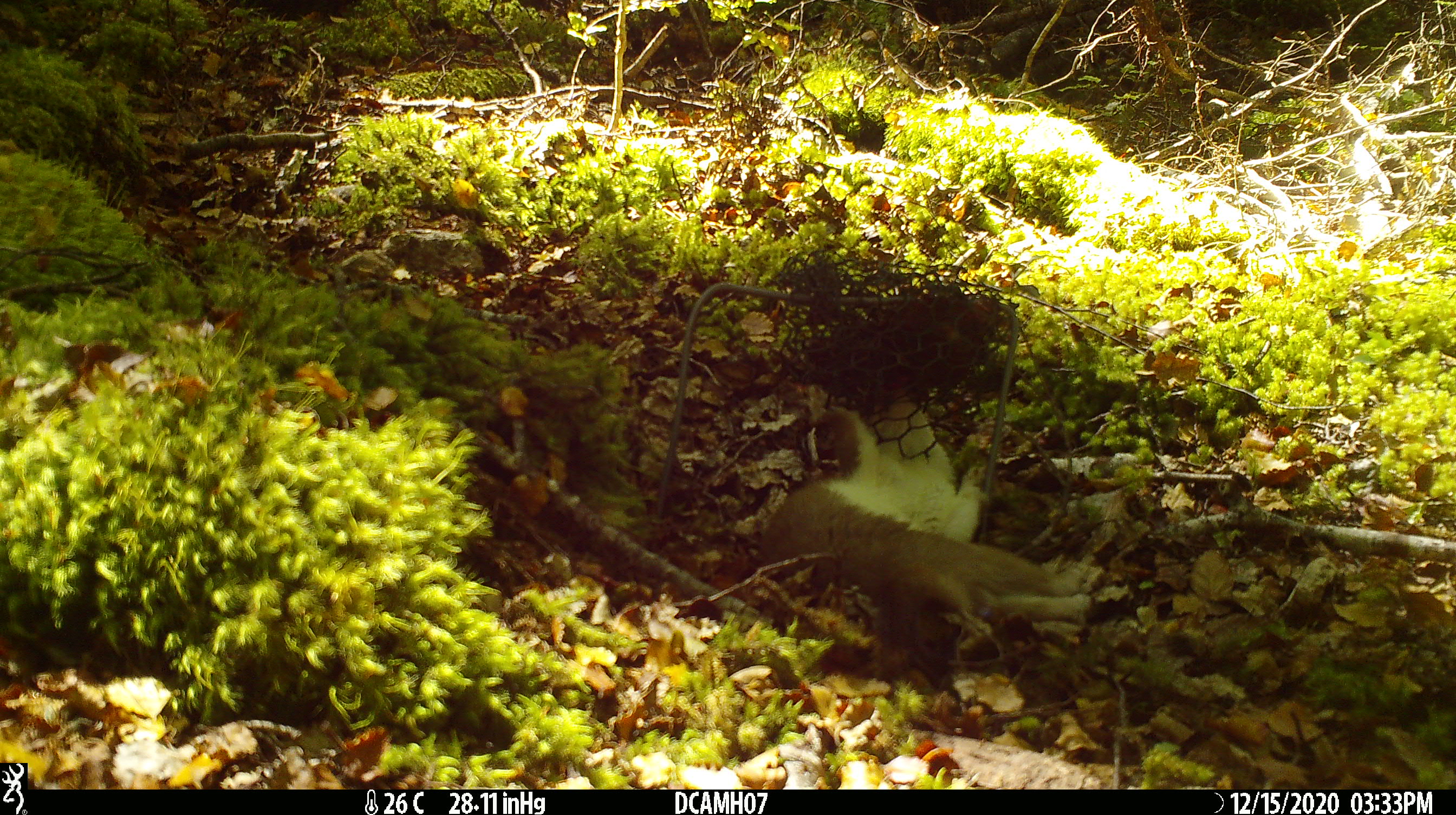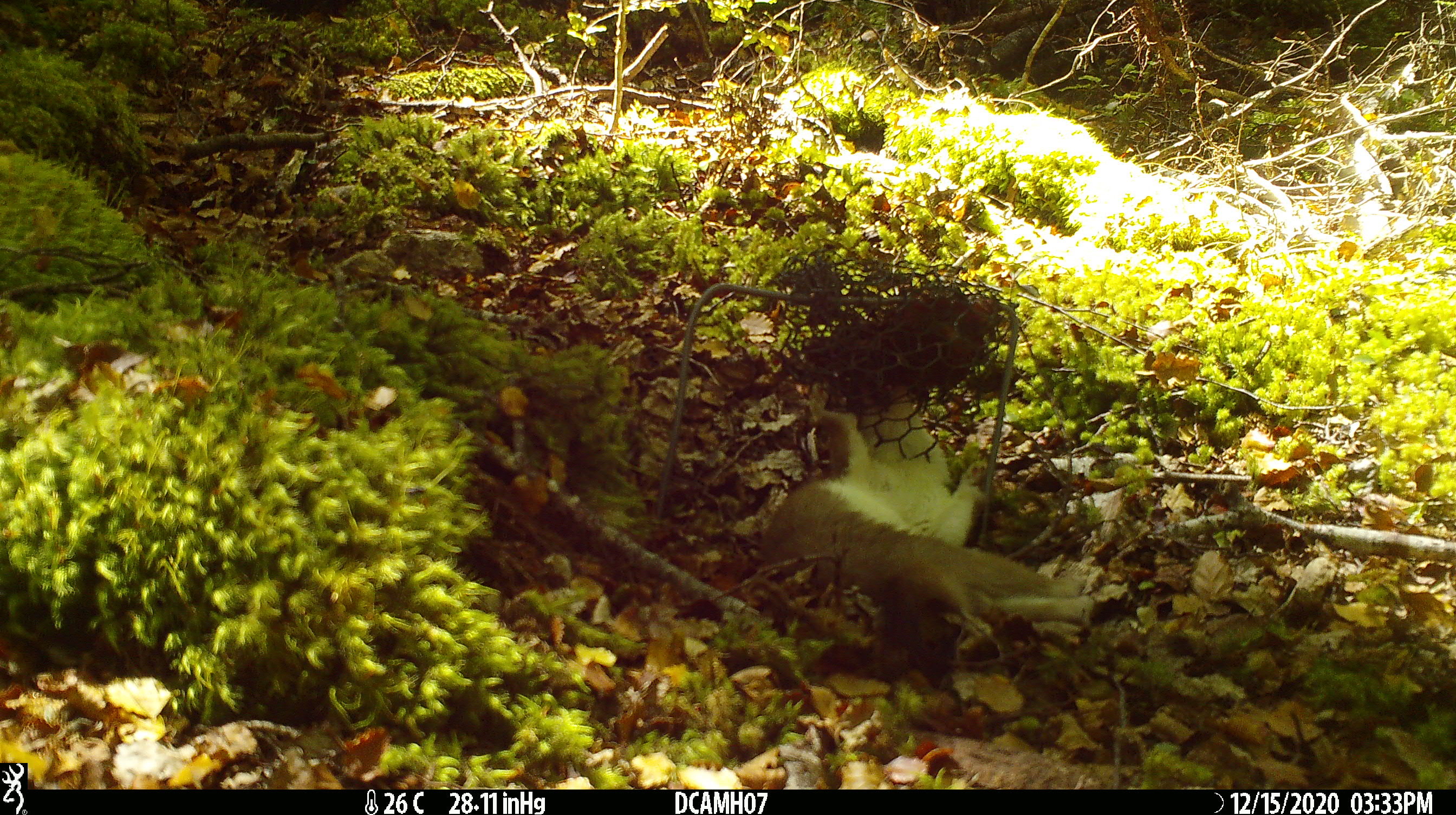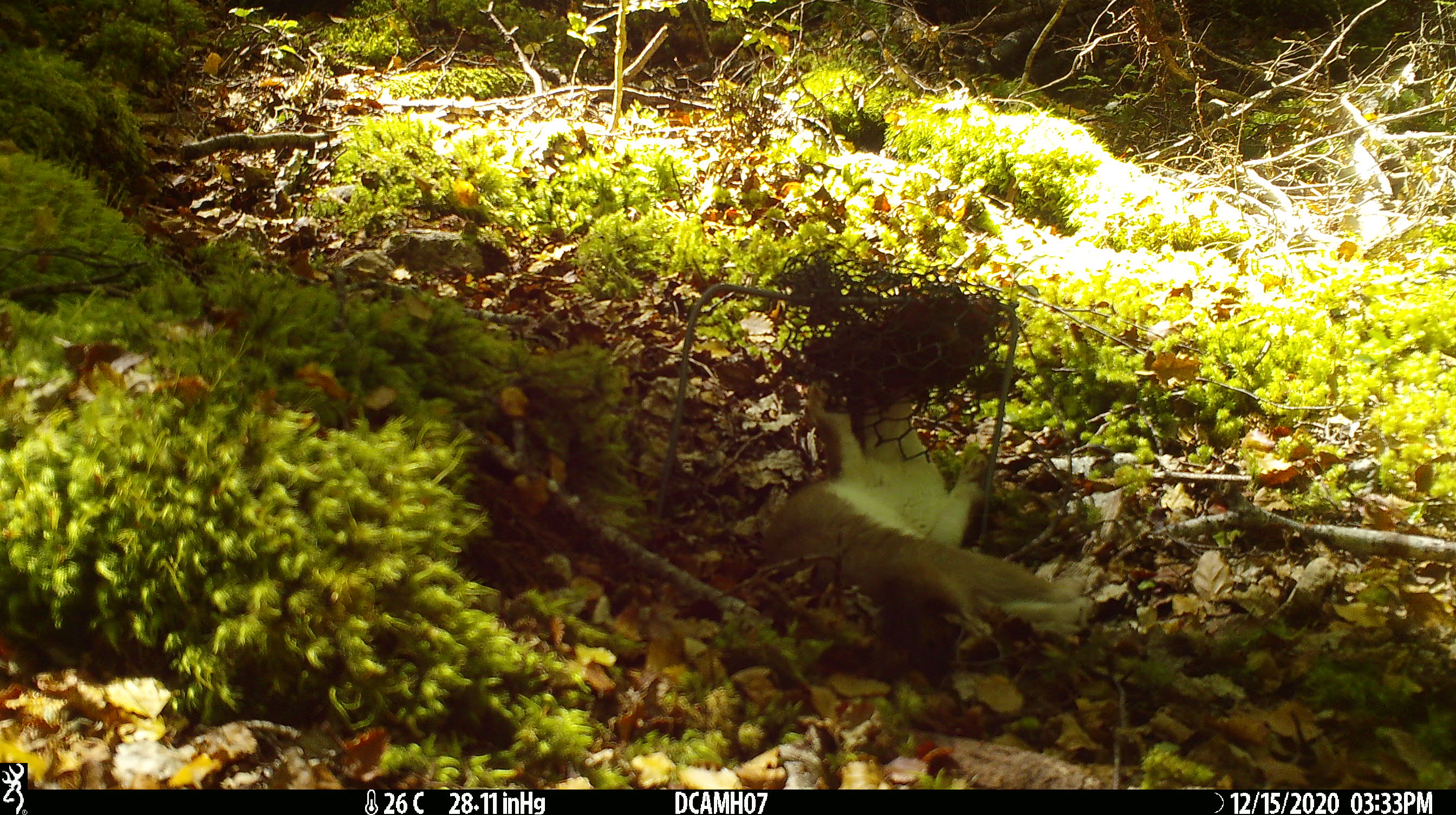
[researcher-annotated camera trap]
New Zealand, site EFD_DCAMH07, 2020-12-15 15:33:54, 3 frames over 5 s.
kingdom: Animalia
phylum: Chordata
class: Mammalia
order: Carnivora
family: Mustelidae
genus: Mustela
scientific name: Mustela erminea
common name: stoat